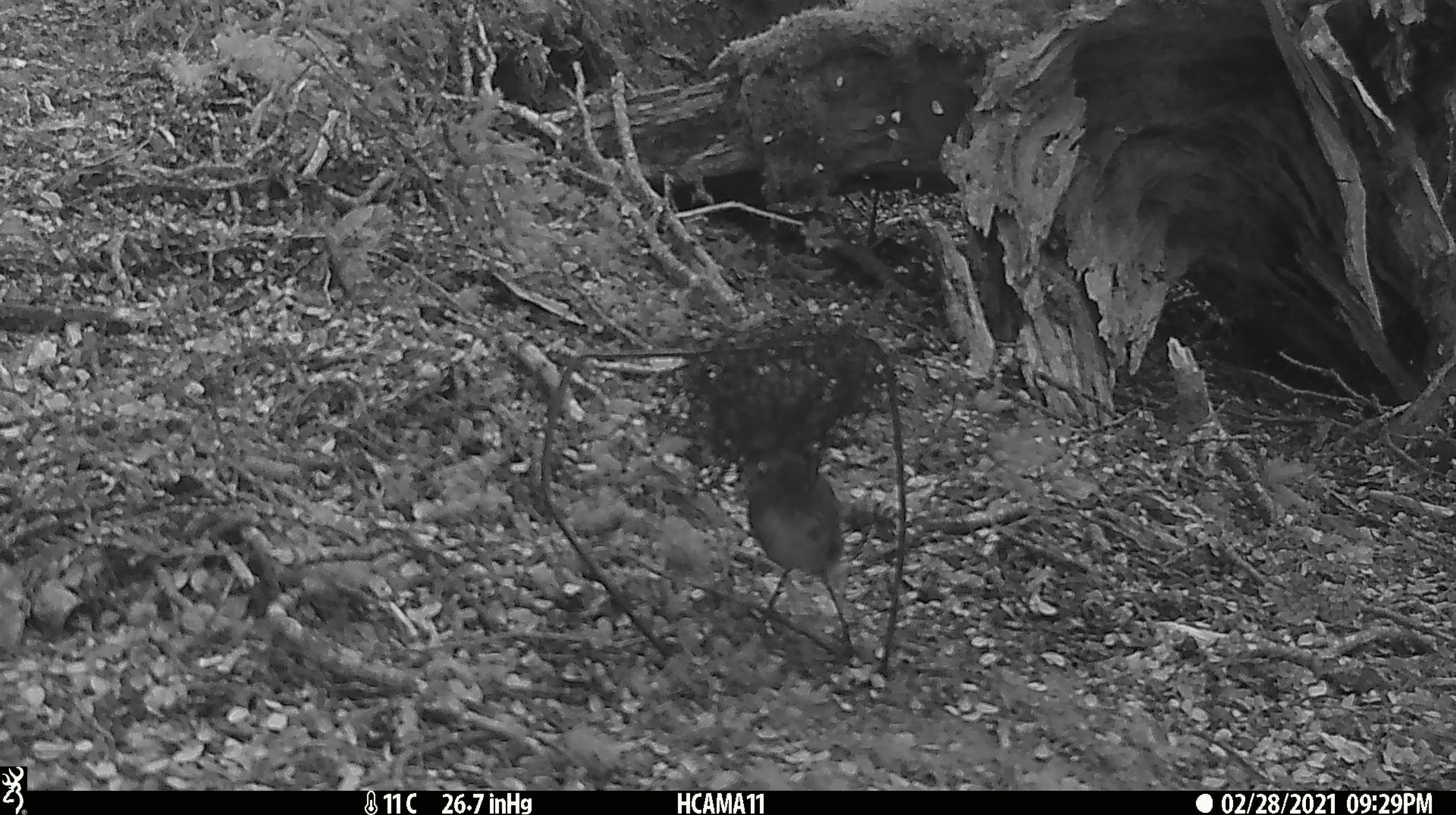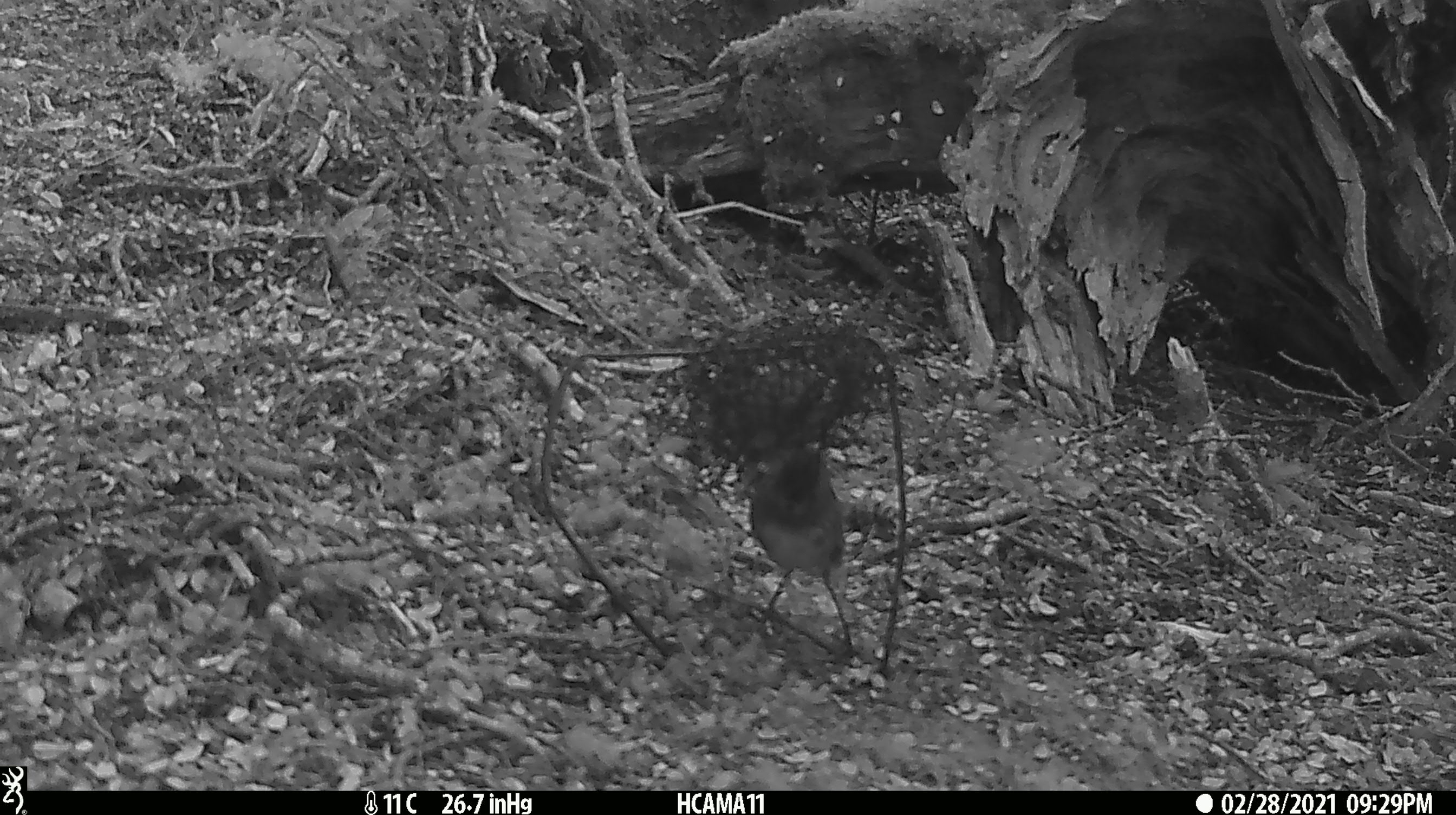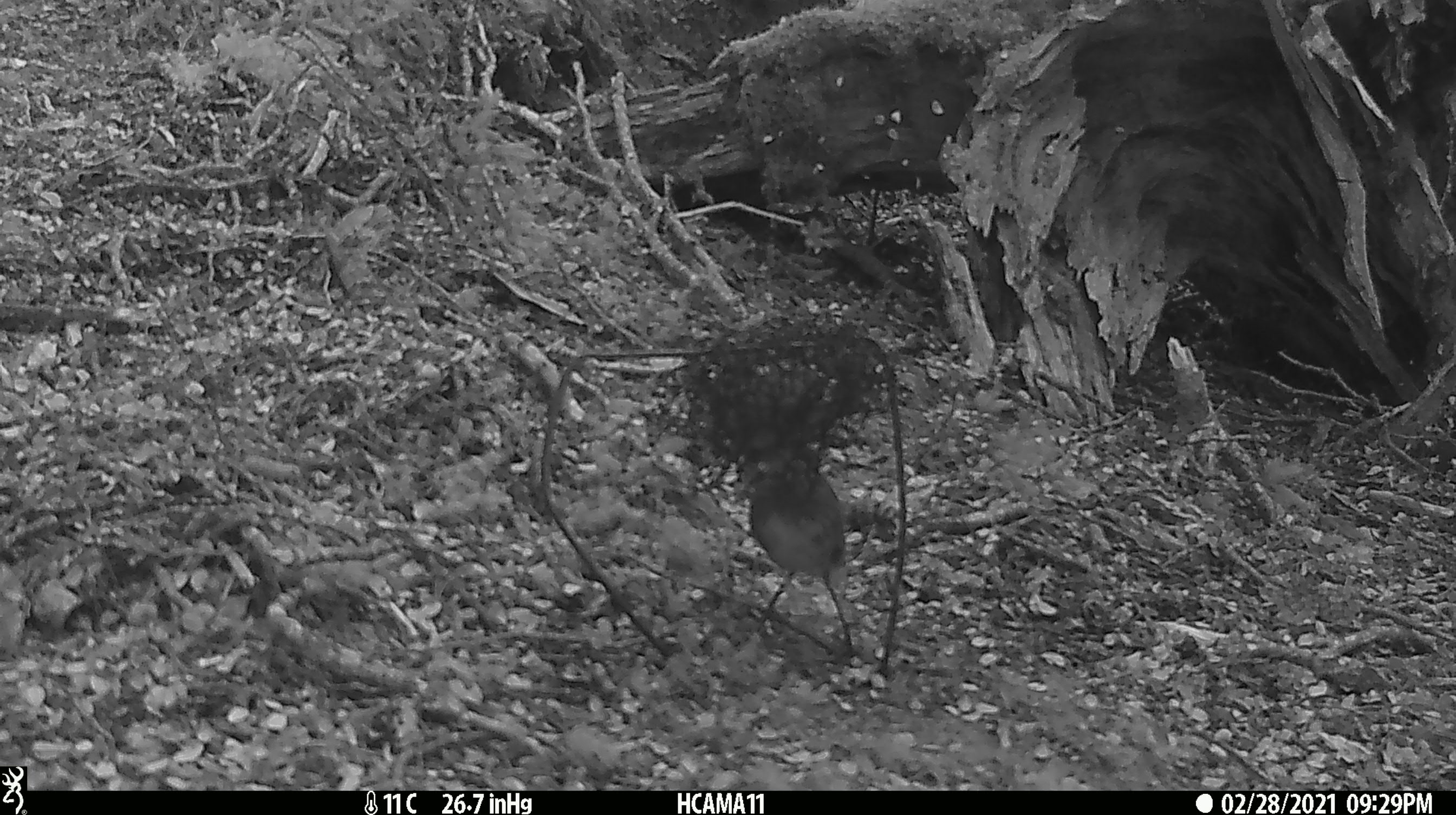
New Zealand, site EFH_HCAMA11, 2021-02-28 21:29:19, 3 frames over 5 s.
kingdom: Animalia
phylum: Chordata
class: Aves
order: Passeriformes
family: Petroicidae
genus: Petroica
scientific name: Petroica australis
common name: new zealand robin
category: robin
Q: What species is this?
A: Robin (new zealand robin) (Petroica australis).